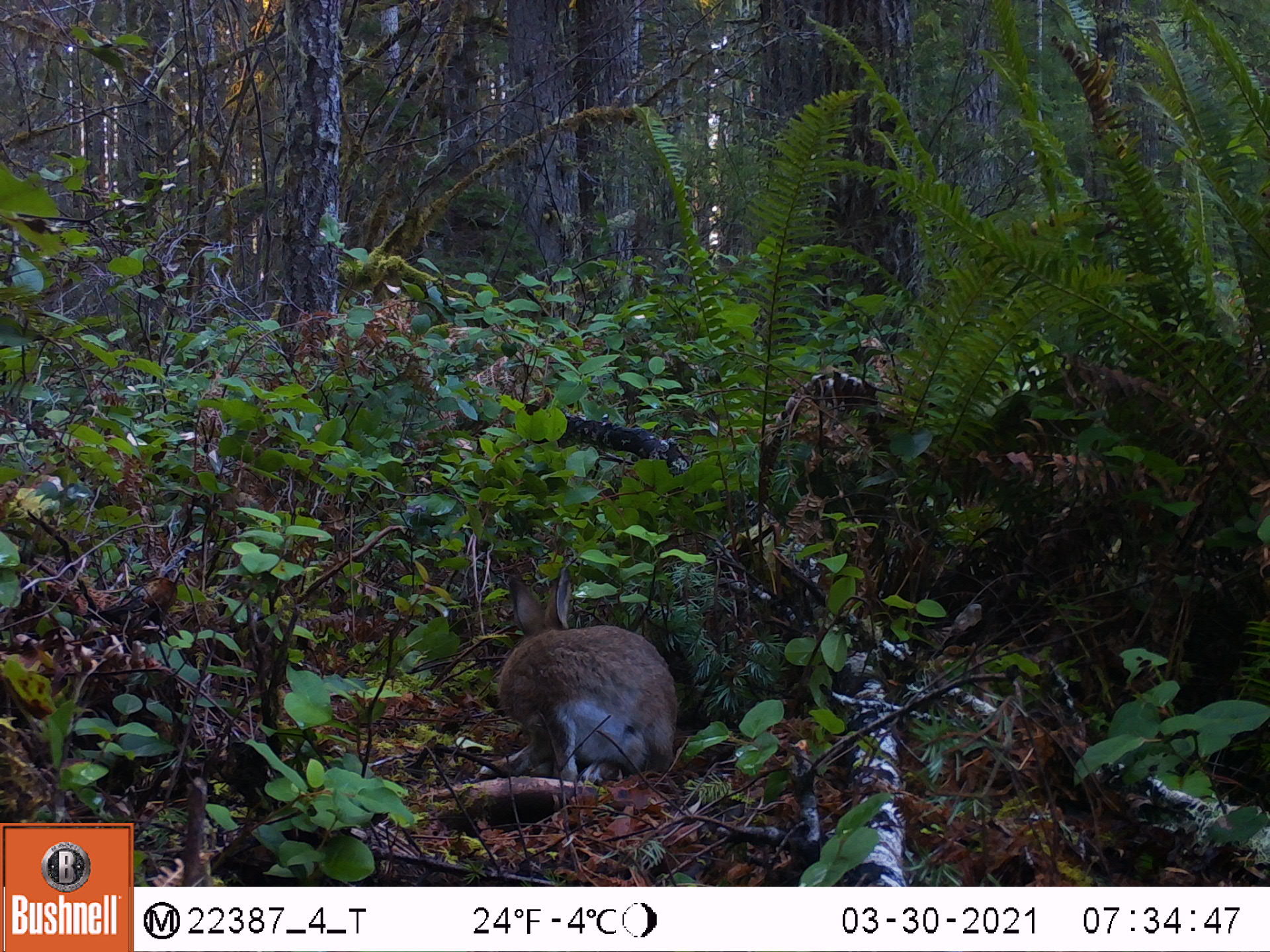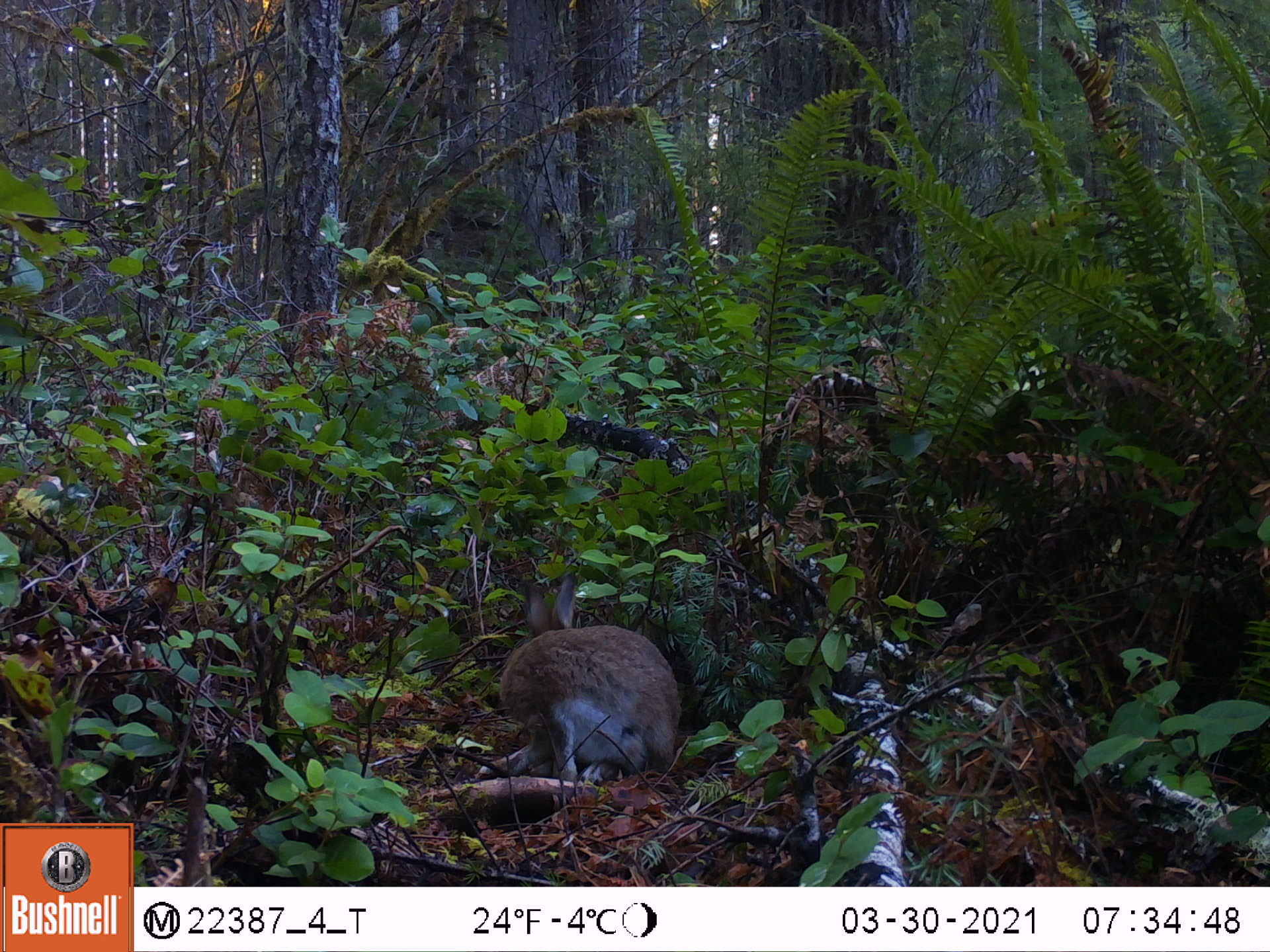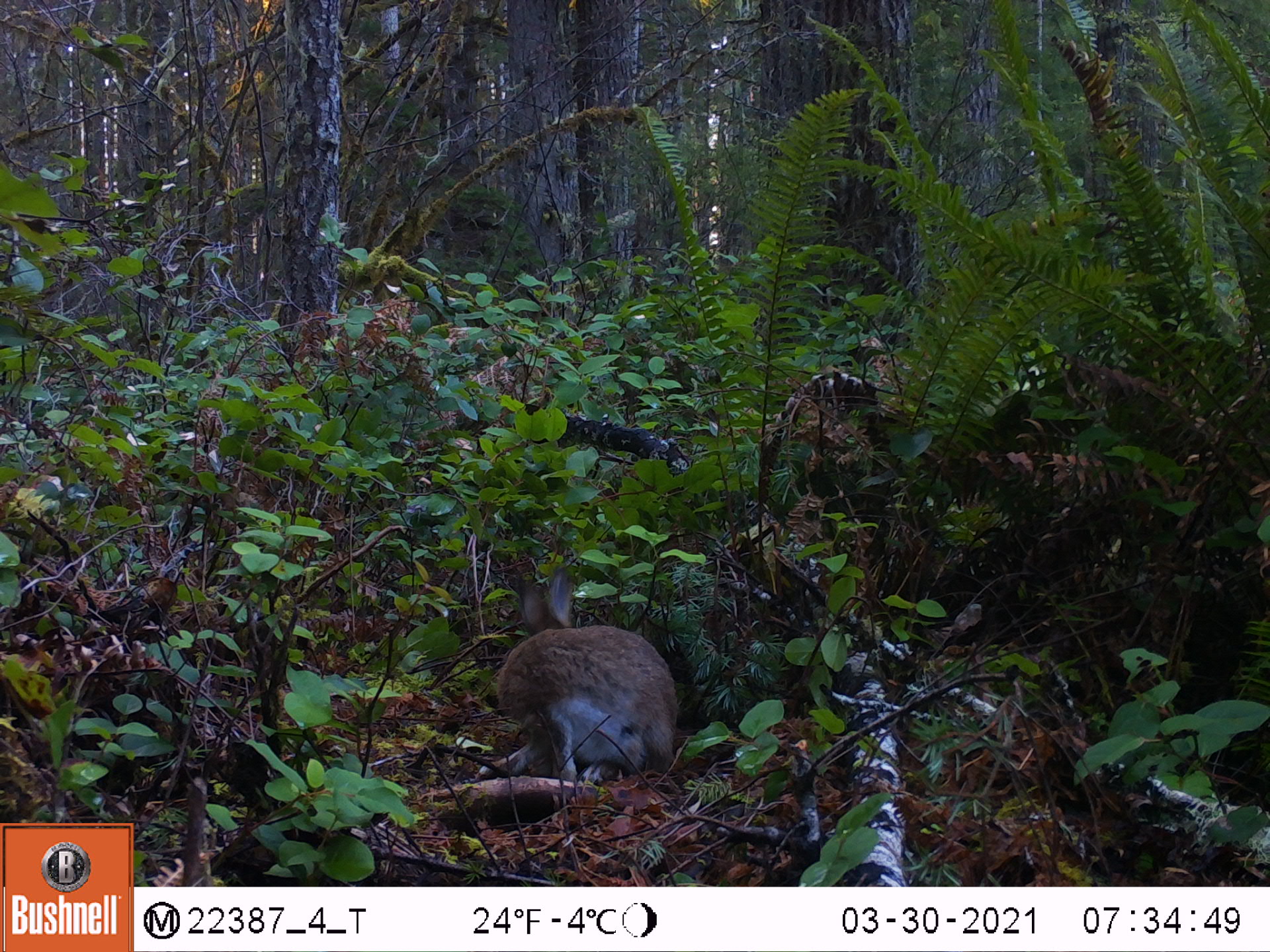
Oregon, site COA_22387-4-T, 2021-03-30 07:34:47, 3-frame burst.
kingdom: Animalia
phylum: Chordata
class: Mammalia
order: Lagomorpha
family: Leporidae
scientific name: Leporidae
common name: hares and rabbits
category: leporidae family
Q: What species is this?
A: Leporidae family (hares and rabbits) (Leporidae).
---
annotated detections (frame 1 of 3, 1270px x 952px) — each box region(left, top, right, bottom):
leporidae family: region(484, 549, 683, 793)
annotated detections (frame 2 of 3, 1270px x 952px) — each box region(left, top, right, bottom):
leporidae family: region(471, 575, 686, 791)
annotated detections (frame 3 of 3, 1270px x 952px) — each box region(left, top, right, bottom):
leporidae family: region(472, 562, 690, 783)